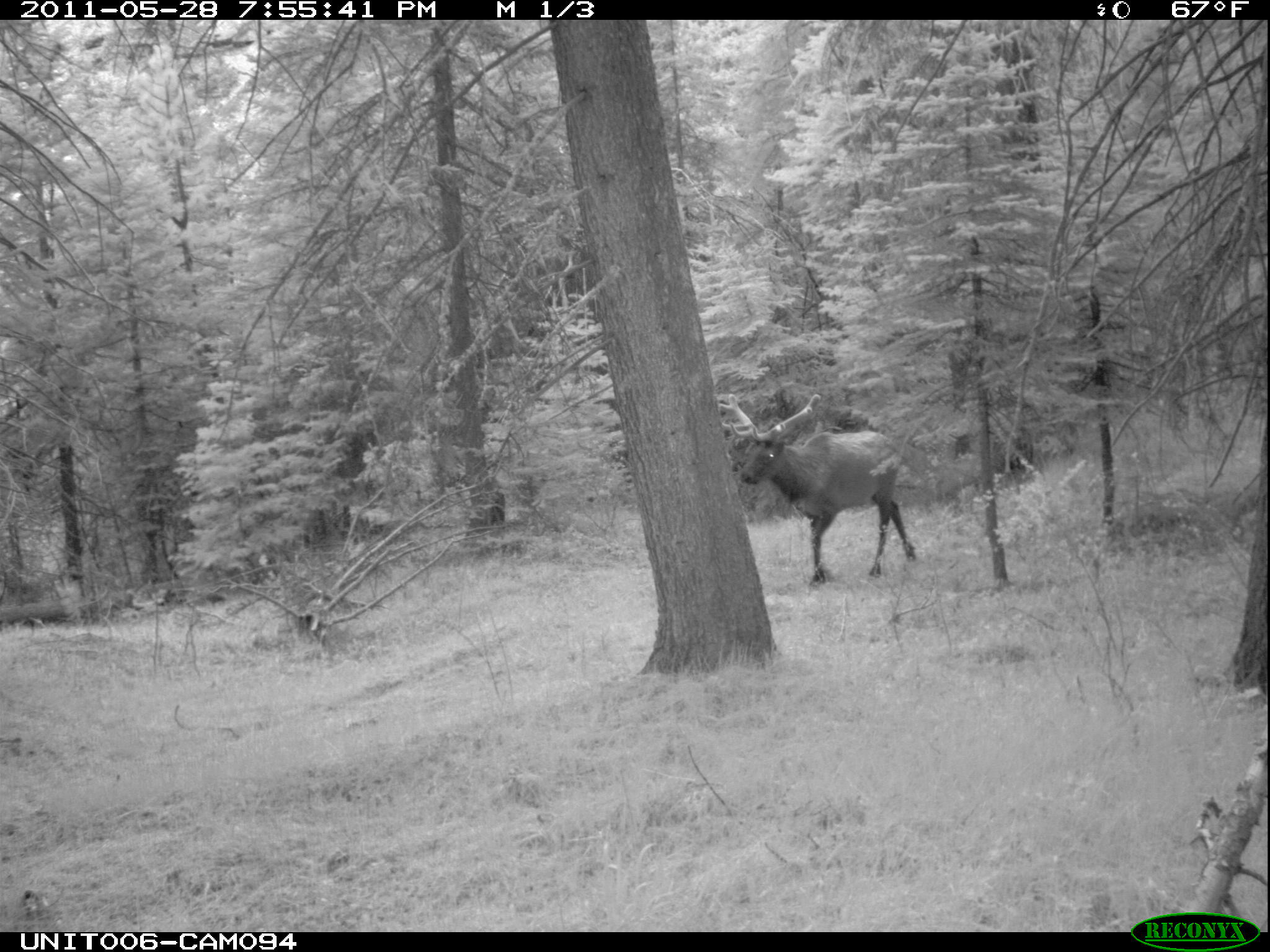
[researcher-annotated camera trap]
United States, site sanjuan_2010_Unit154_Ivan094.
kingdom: Animalia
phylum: Chordata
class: Mammalia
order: Artiodactyla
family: Cervidae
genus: Cervus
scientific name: Cervus elaphus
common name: red deer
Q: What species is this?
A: Cervus elaphus (red deer).